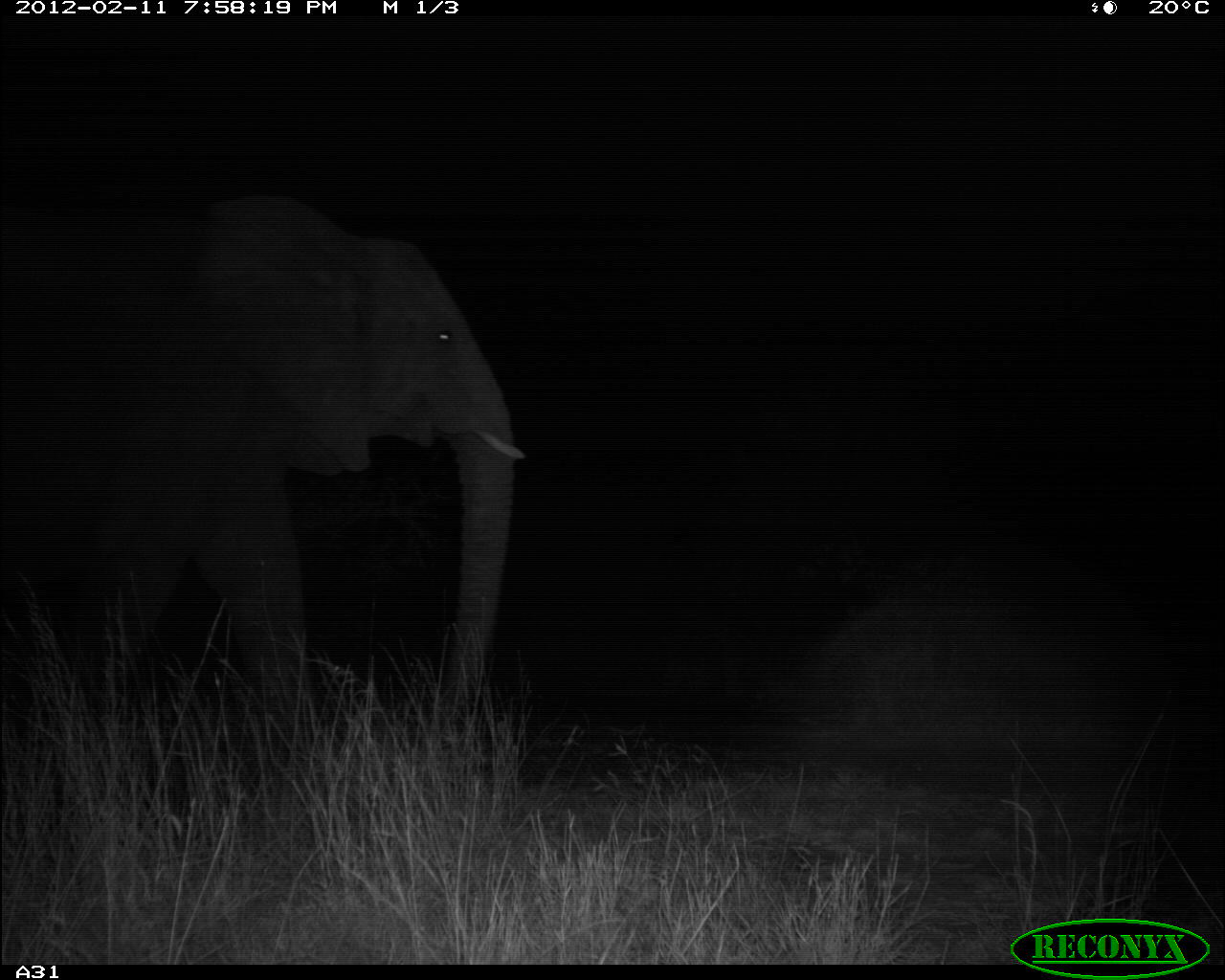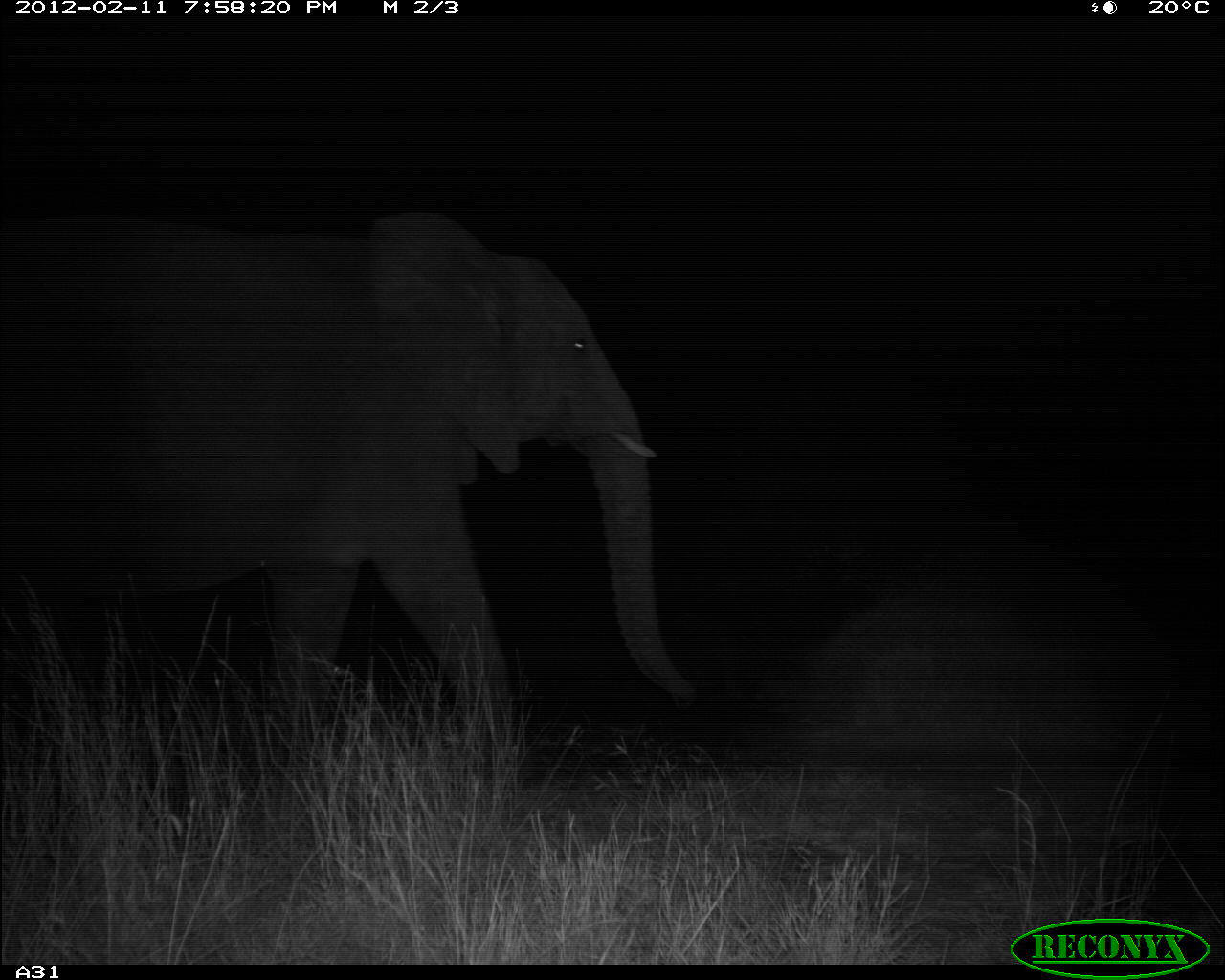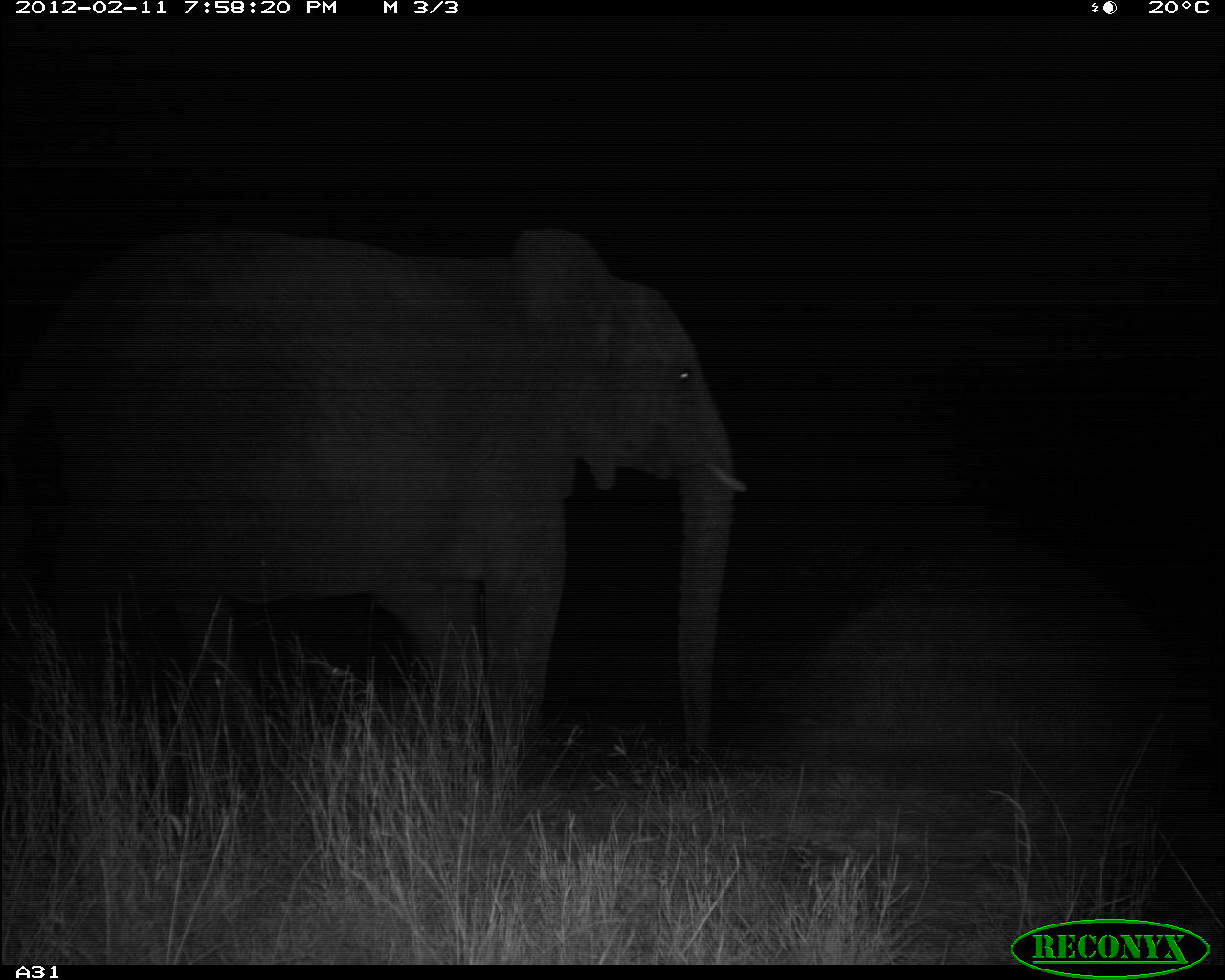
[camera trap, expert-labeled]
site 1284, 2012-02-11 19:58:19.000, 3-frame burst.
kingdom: Animalia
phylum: Chordata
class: Mammalia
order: Proboscidea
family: Elephantidae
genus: Loxodonta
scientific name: Loxodonta africana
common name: african bush elephant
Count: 1.